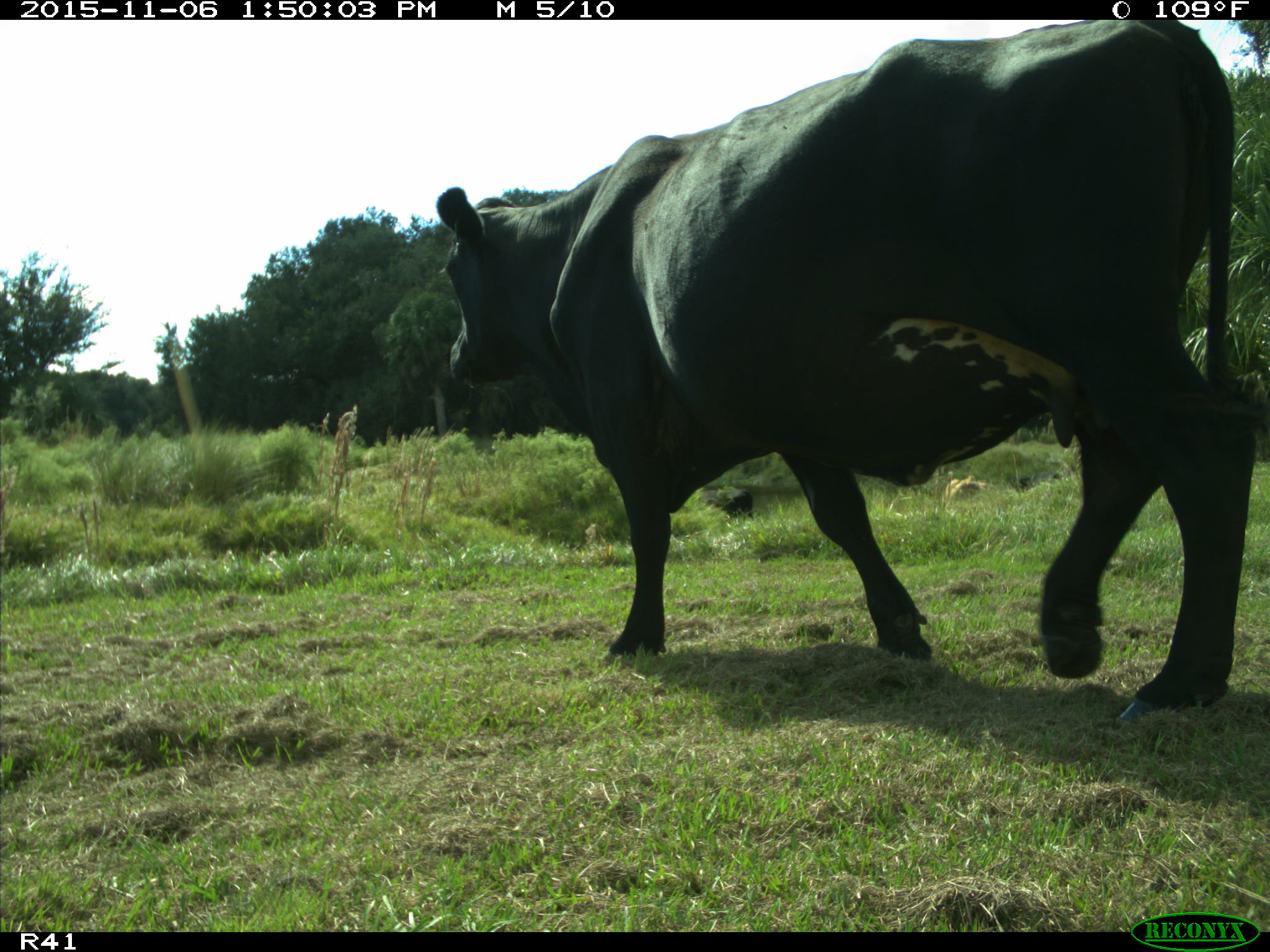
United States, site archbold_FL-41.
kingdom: Animalia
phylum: Chordata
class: Mammalia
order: Artiodactyla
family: Bovidae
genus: Bos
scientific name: Bos taurus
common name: domestic cow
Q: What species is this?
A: Bos taurus (domestic cow).